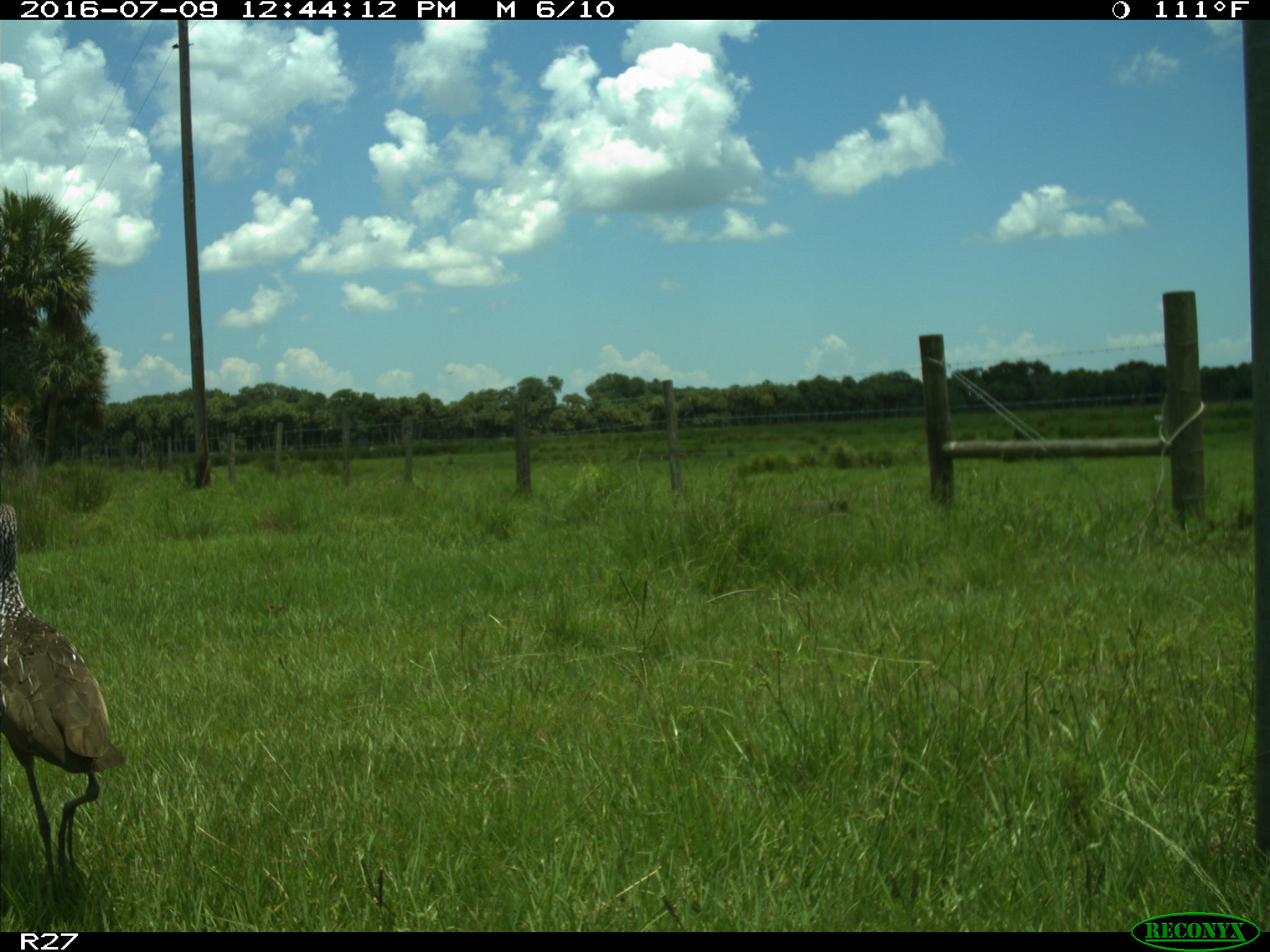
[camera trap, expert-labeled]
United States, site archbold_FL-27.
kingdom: Animalia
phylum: Chordata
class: Aves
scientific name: Aves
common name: birds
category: unidentified bird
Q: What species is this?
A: Unidentified bird (birds) (Aves).